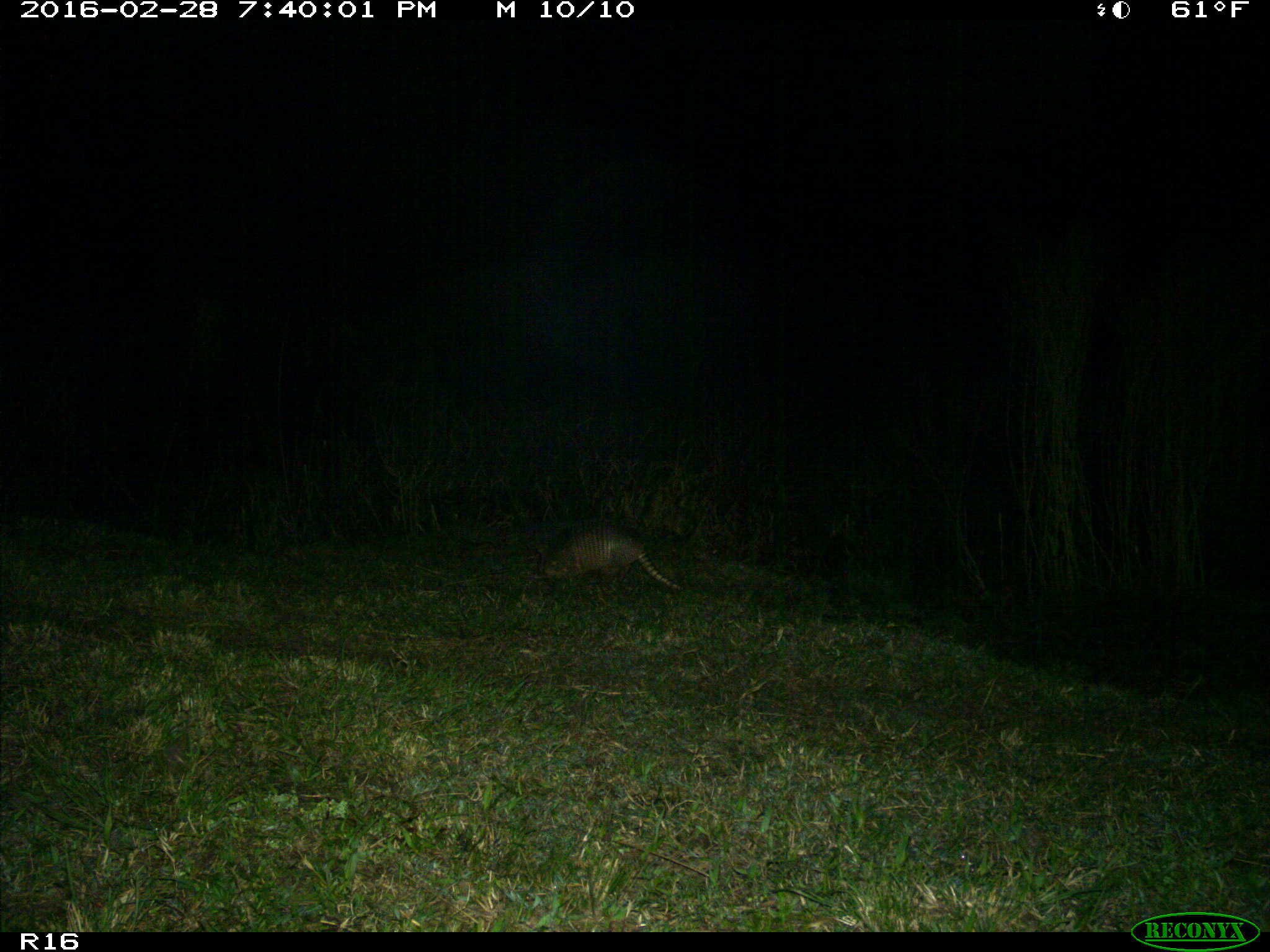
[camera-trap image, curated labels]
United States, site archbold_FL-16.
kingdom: Animalia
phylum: Chordata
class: Mammalia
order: Cingulata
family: Dasypodidae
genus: Dasypus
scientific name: Dasypus novemcinctus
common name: nine-banded armadillo